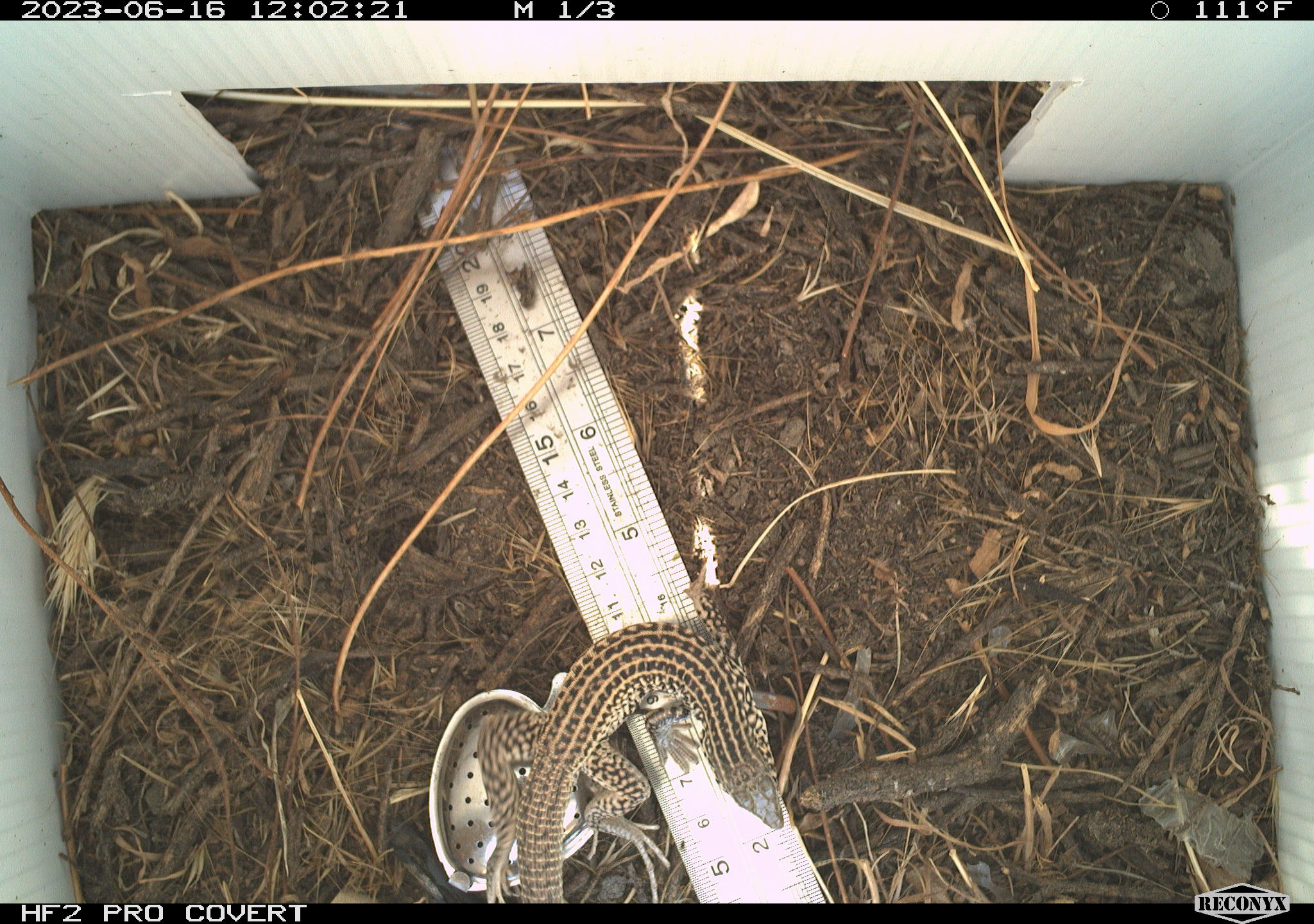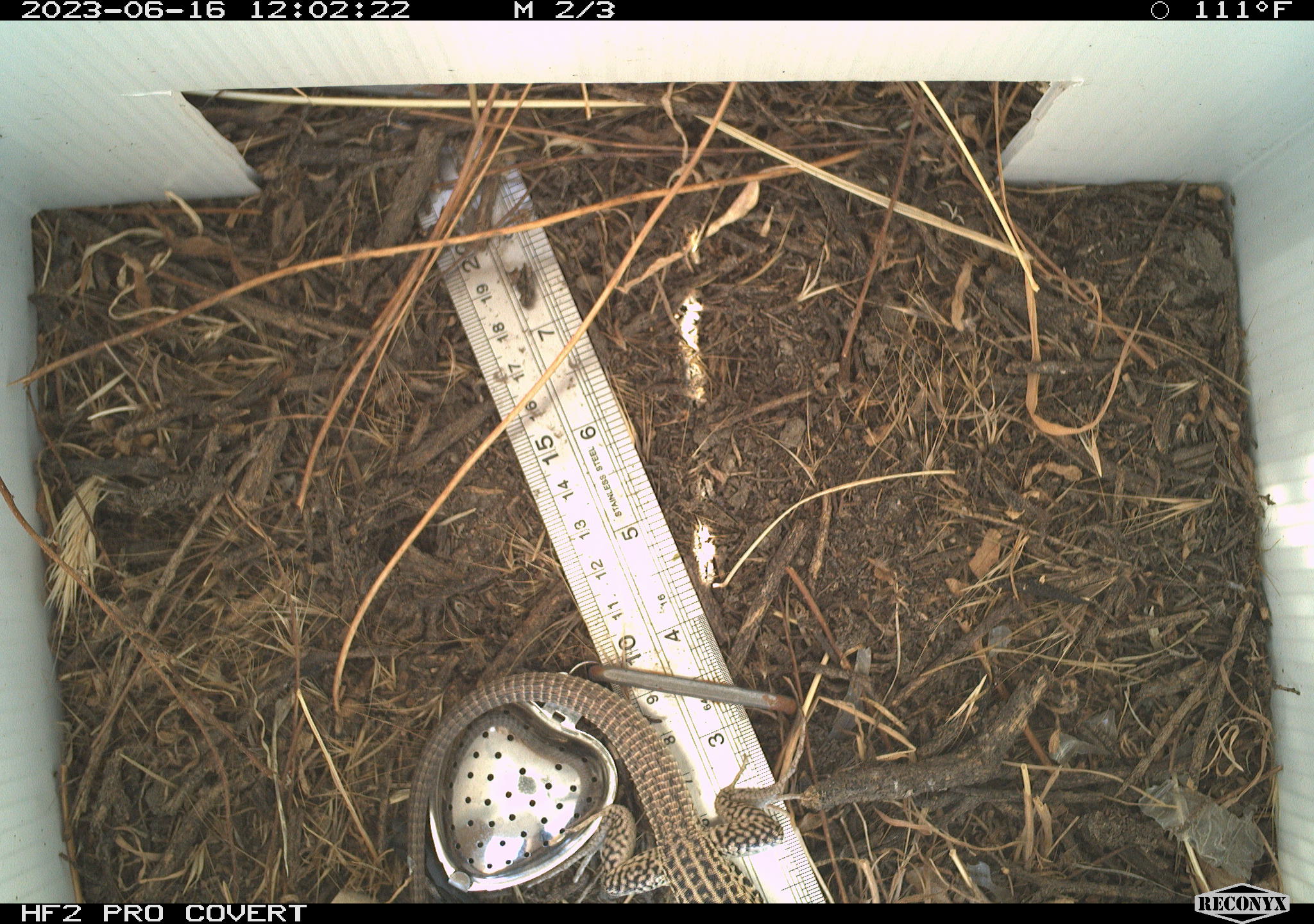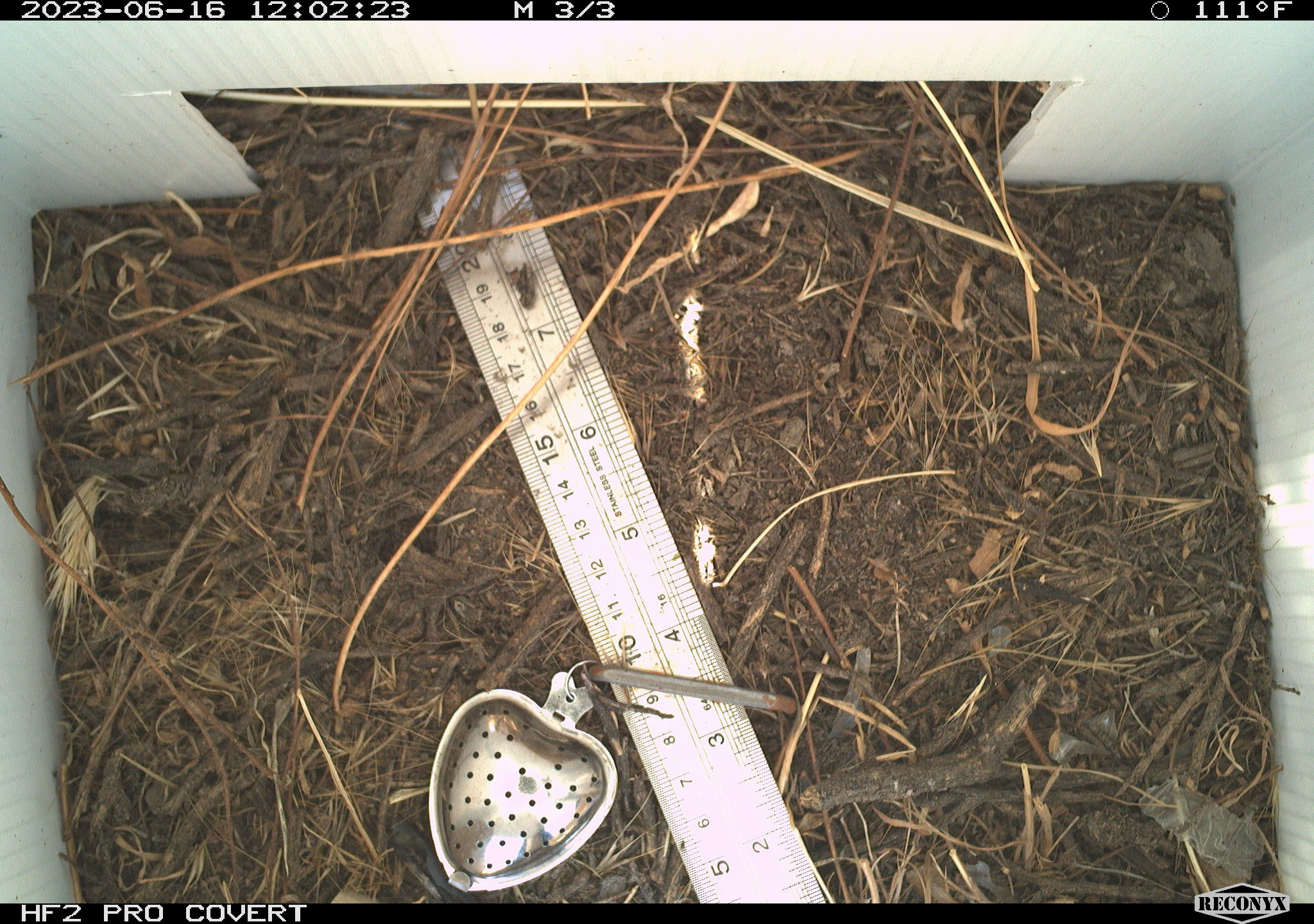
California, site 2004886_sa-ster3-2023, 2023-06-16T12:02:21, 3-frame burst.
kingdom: Animalia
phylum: Chordata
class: Reptilia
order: Squamata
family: Teiidae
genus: Aspidoscelis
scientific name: Aspidoscelis tigris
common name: western whiptail